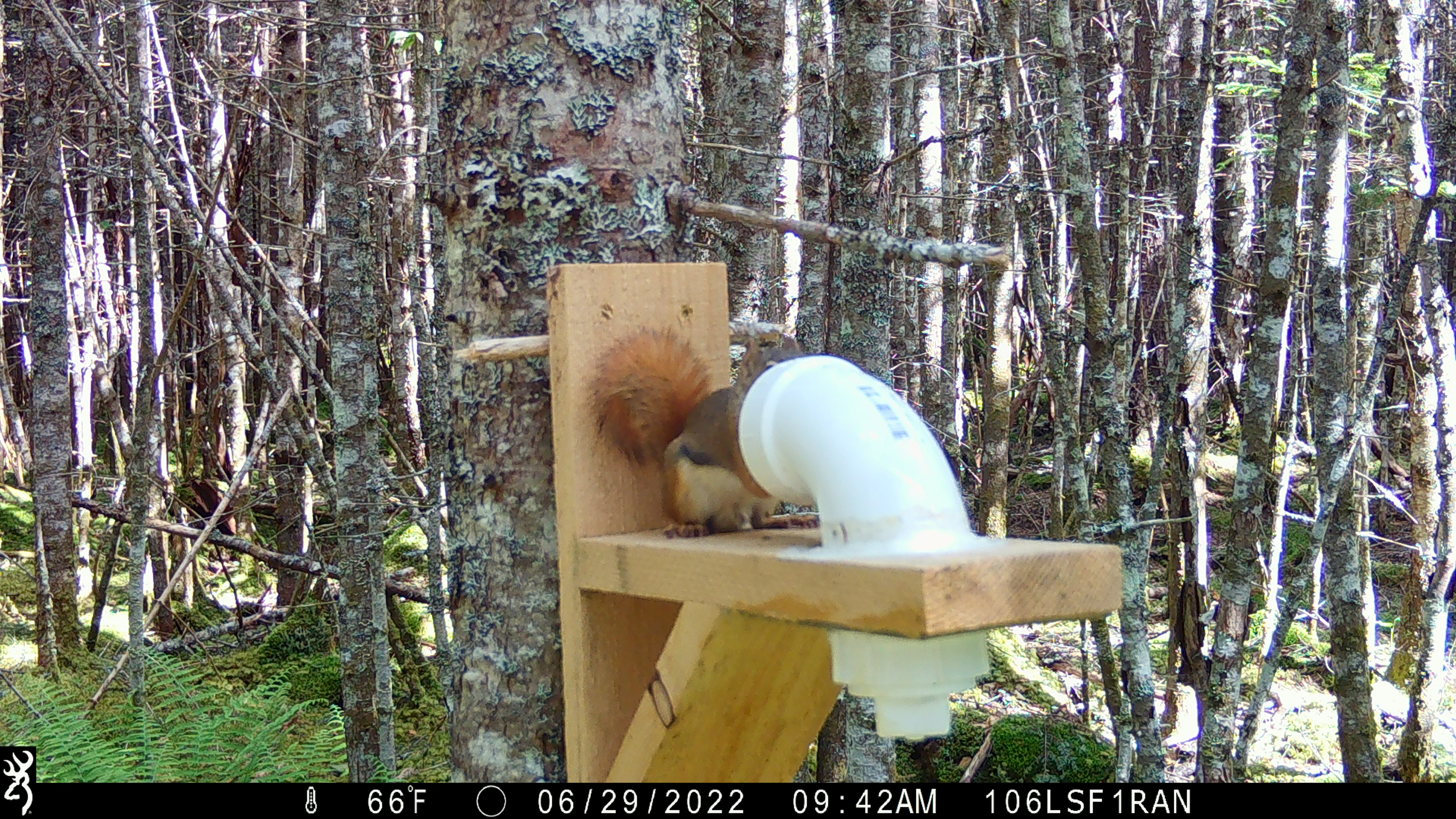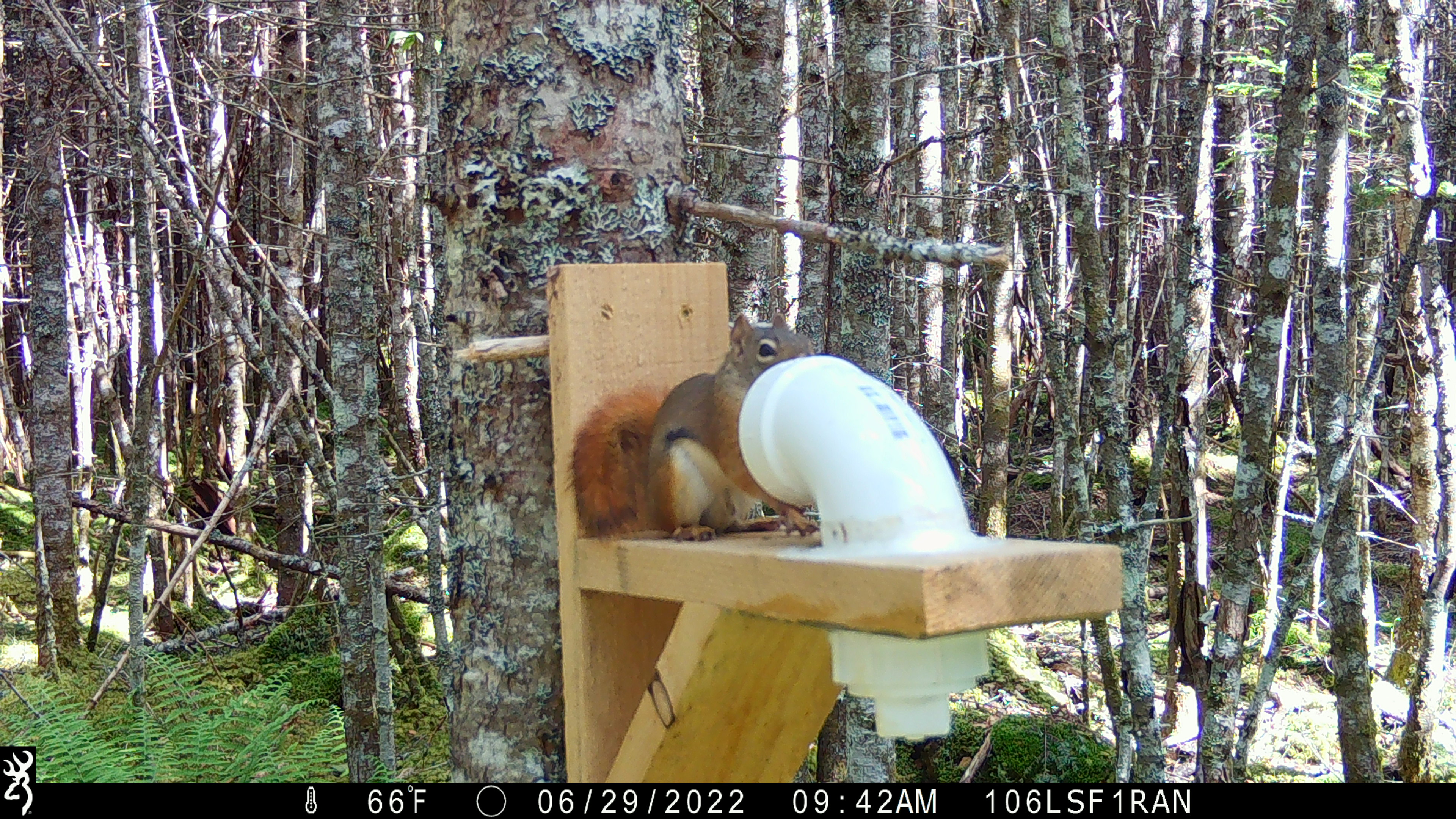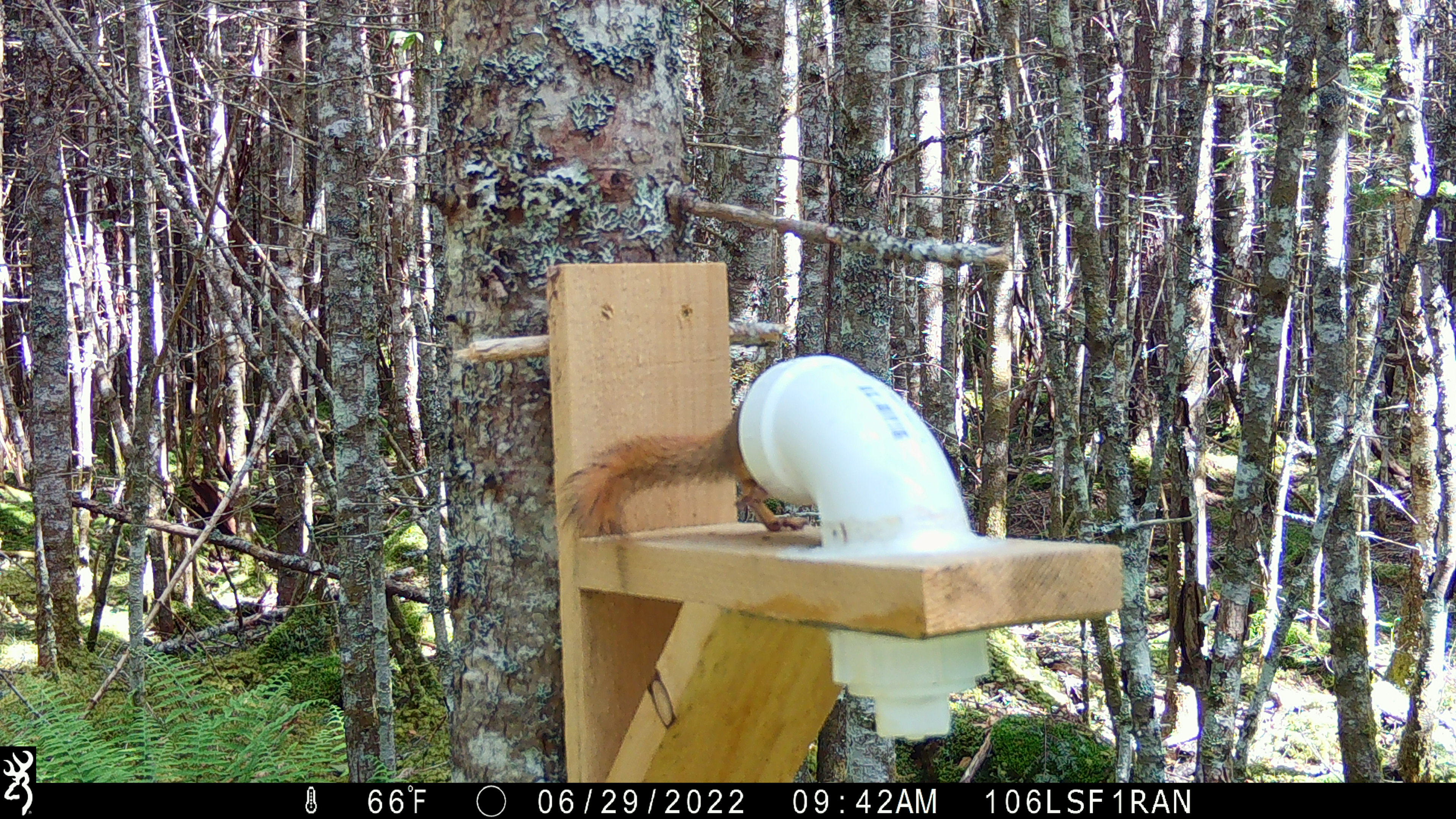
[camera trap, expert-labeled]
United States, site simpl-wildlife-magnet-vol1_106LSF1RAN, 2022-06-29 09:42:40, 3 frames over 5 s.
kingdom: Animalia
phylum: Chordata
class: Mammalia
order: Rodentia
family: Sciuridae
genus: Tamiasciurus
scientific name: Tamiasciurus hudsonicus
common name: red squirrel